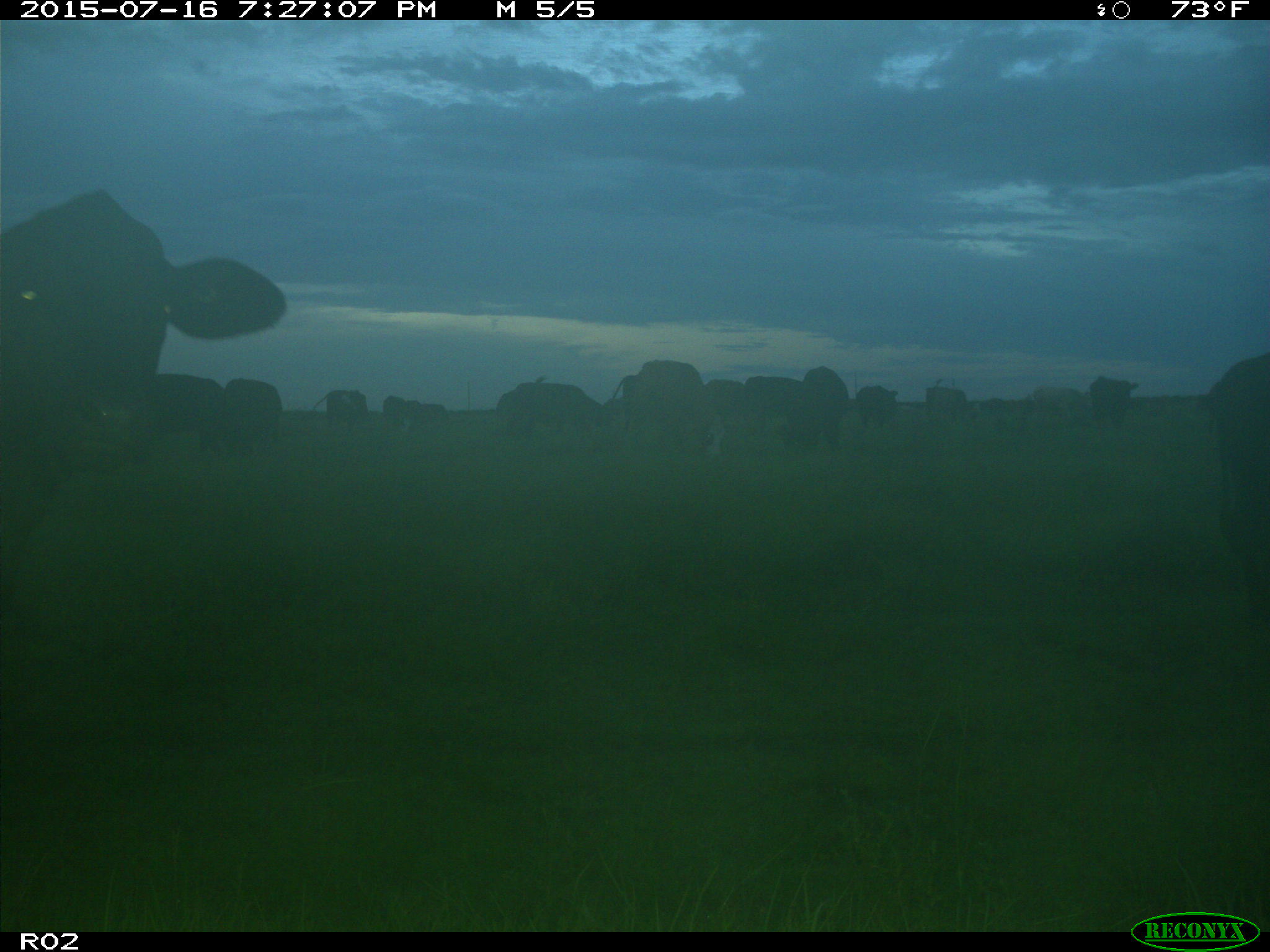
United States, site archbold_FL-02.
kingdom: Animalia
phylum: Chordata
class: Mammalia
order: Artiodactyla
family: Bovidae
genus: Bos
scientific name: Bos taurus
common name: domestic cow